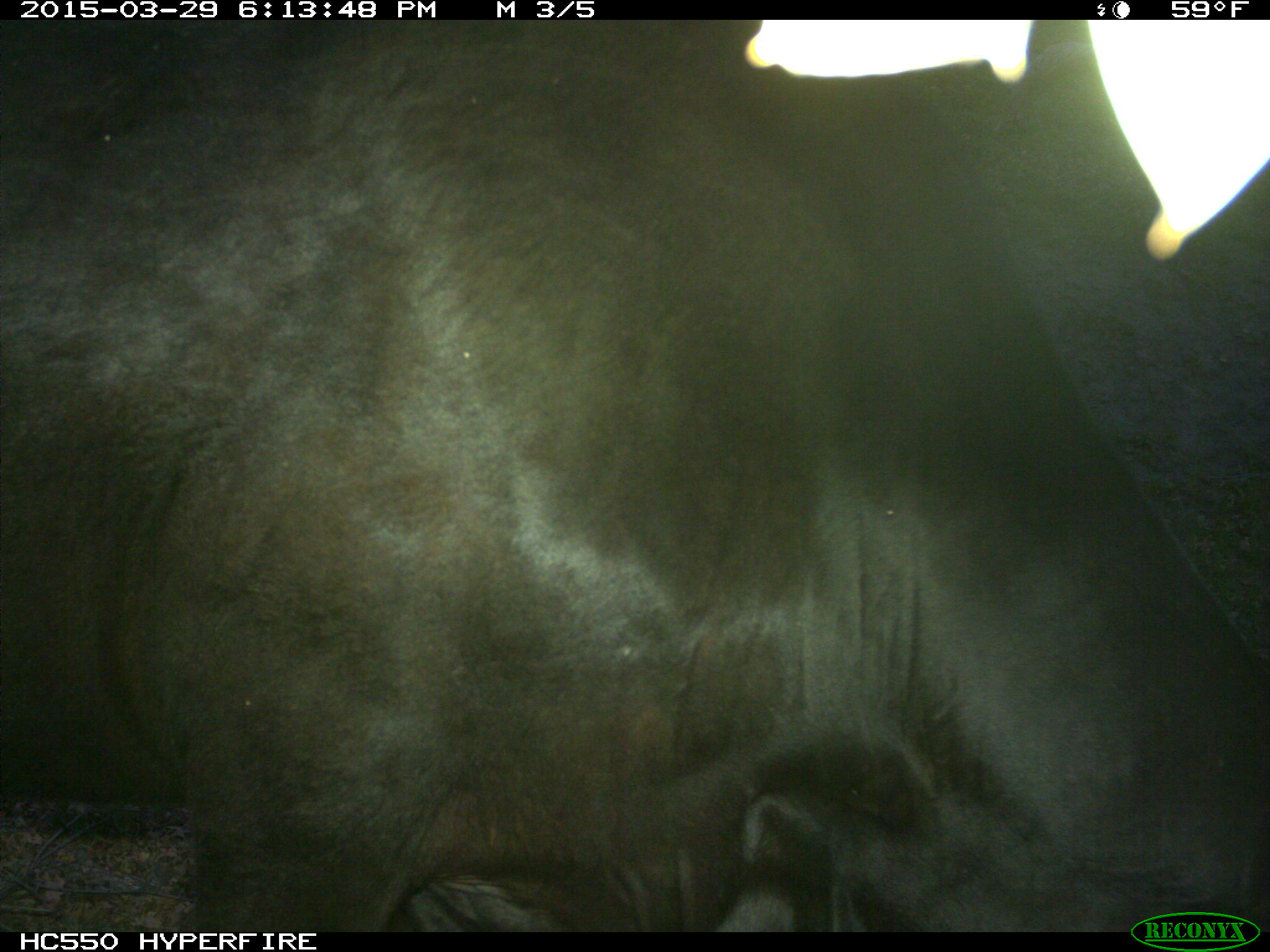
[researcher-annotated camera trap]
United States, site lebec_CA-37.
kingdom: Animalia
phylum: Chordata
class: Mammalia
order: Artiodactyla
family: Bovidae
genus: Bos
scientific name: Bos taurus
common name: domestic cow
Bos taurus (domestic cow).